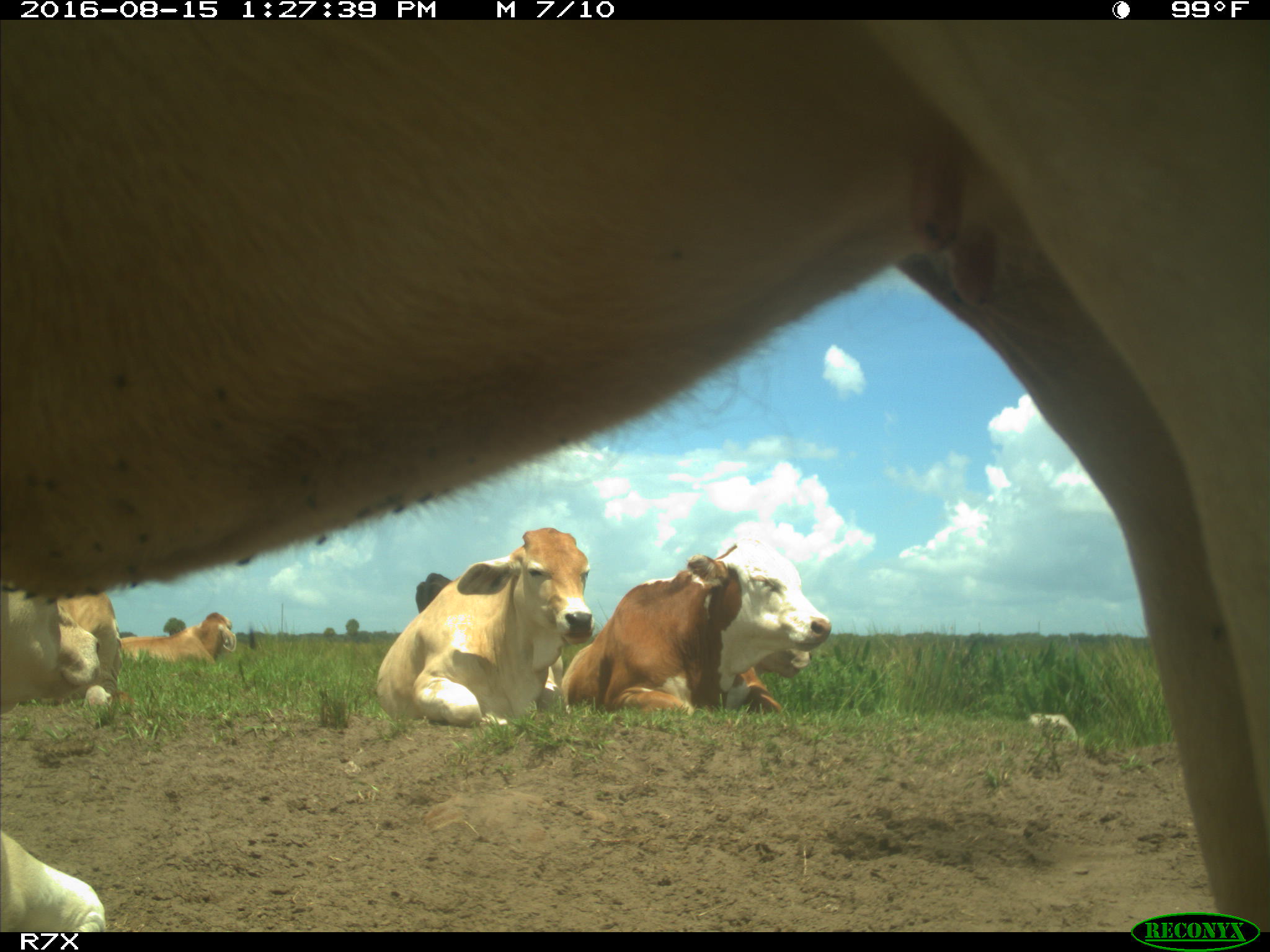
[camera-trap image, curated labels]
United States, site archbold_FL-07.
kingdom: Animalia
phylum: Chordata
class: Mammalia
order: Artiodactyla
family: Bovidae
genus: Bos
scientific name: Bos taurus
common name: domestic cow